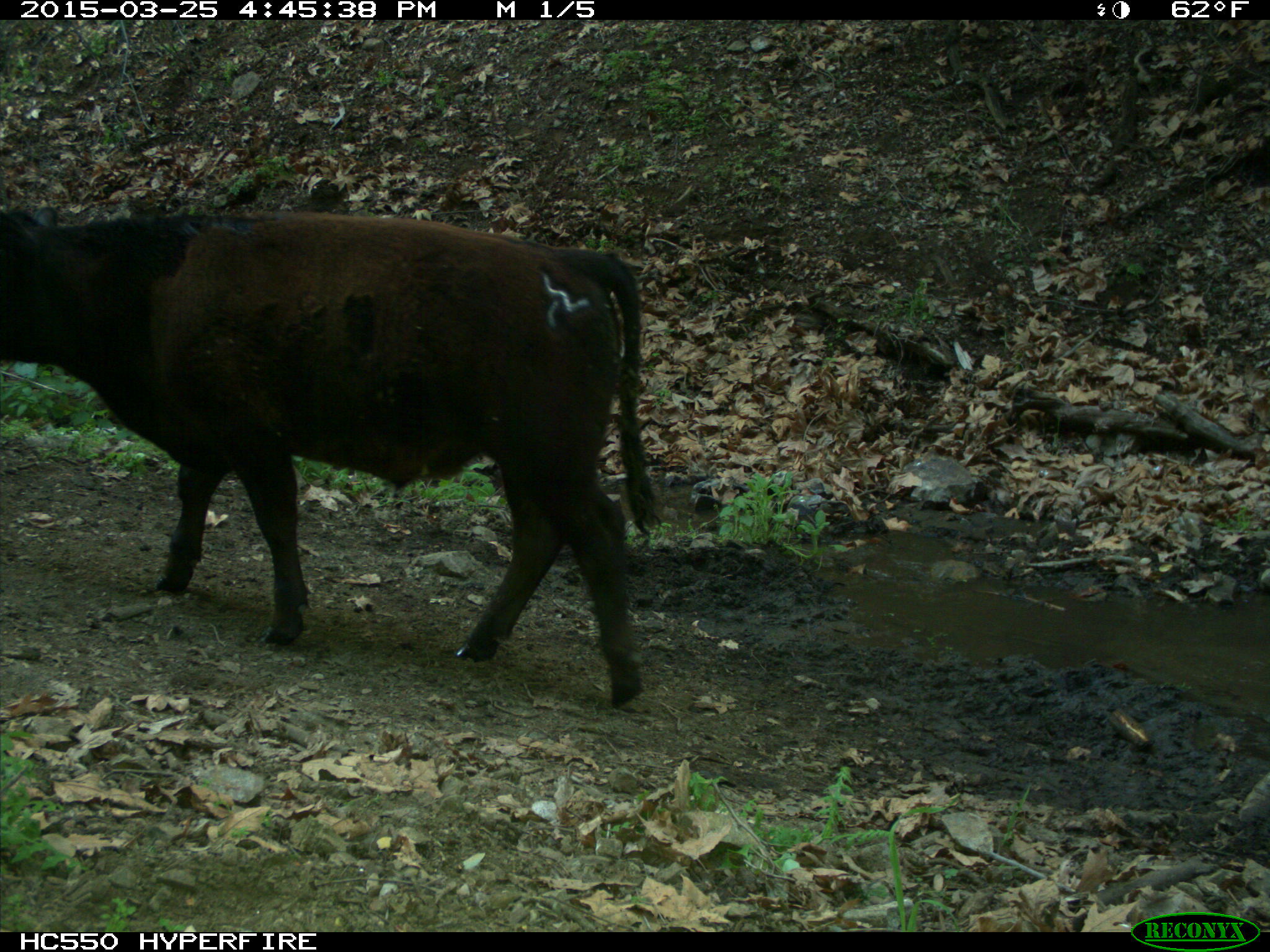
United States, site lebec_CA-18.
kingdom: Animalia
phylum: Chordata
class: Mammalia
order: Artiodactyla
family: Bovidae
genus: Bos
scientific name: Bos taurus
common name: domestic cow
Bos taurus (domestic cow).